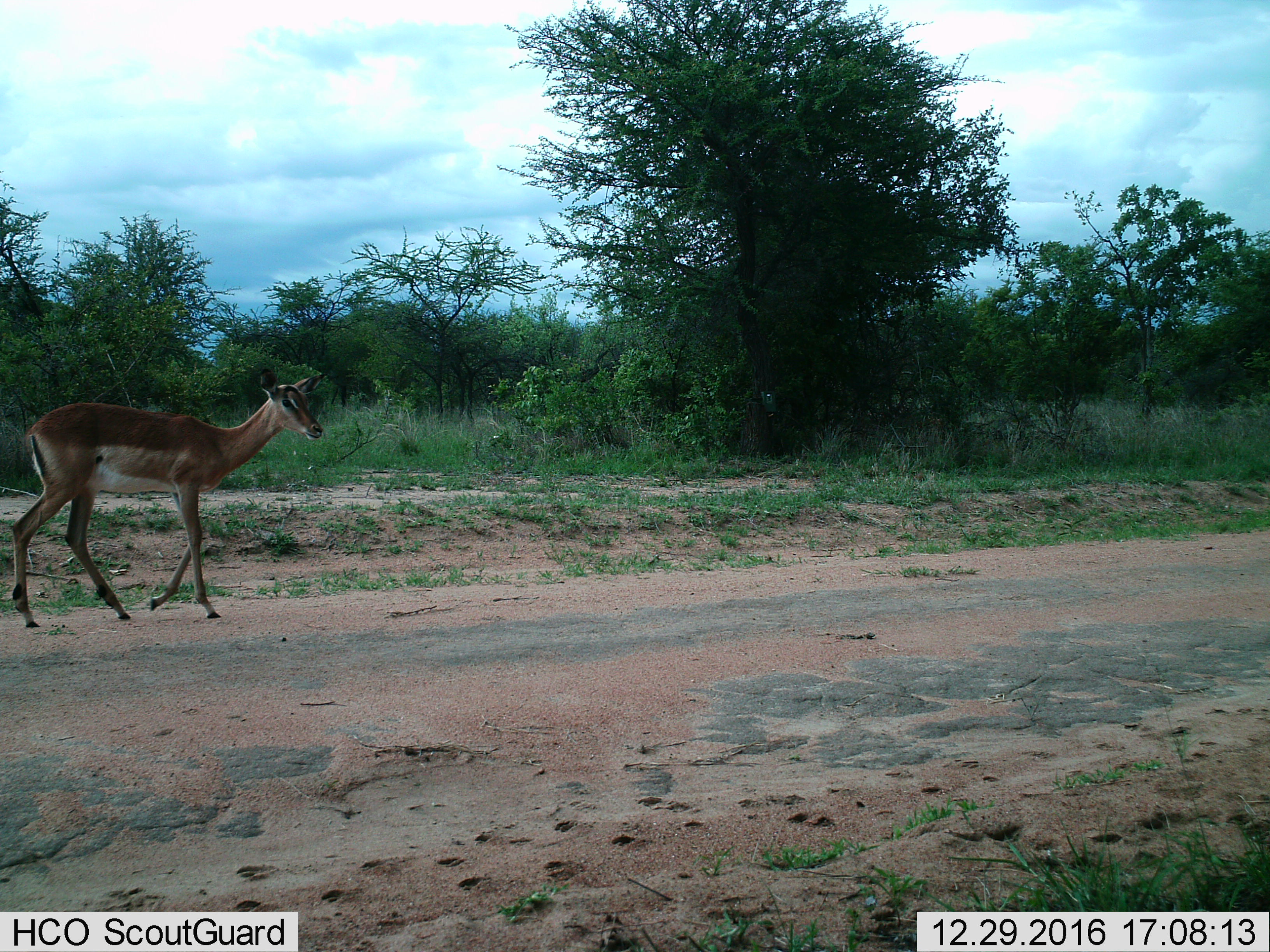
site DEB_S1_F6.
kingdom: Animalia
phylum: Chordata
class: Mammalia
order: Artiodactyla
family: Bovidae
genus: Aepyceros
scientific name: Aepyceros melampus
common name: impala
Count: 1.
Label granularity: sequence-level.